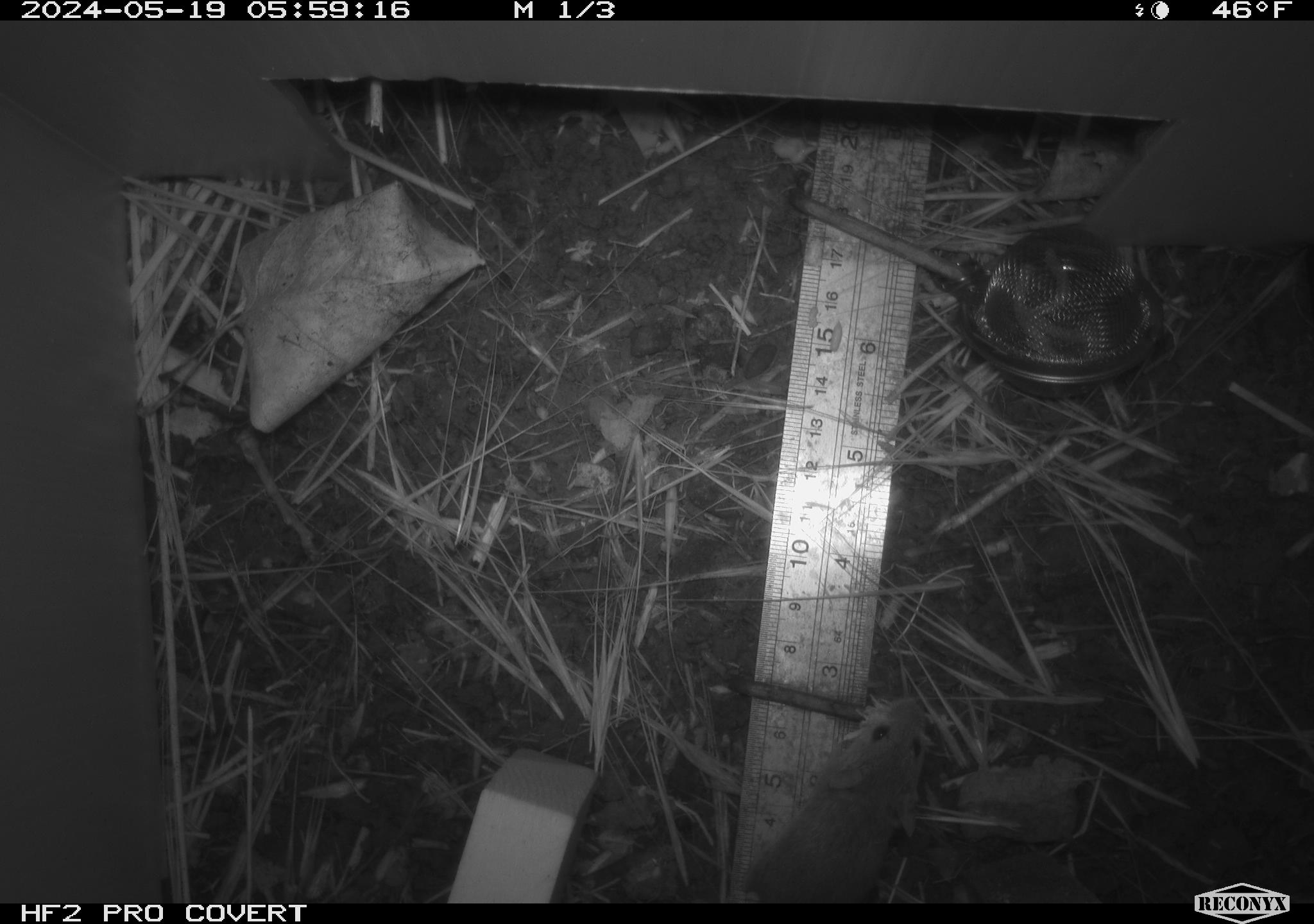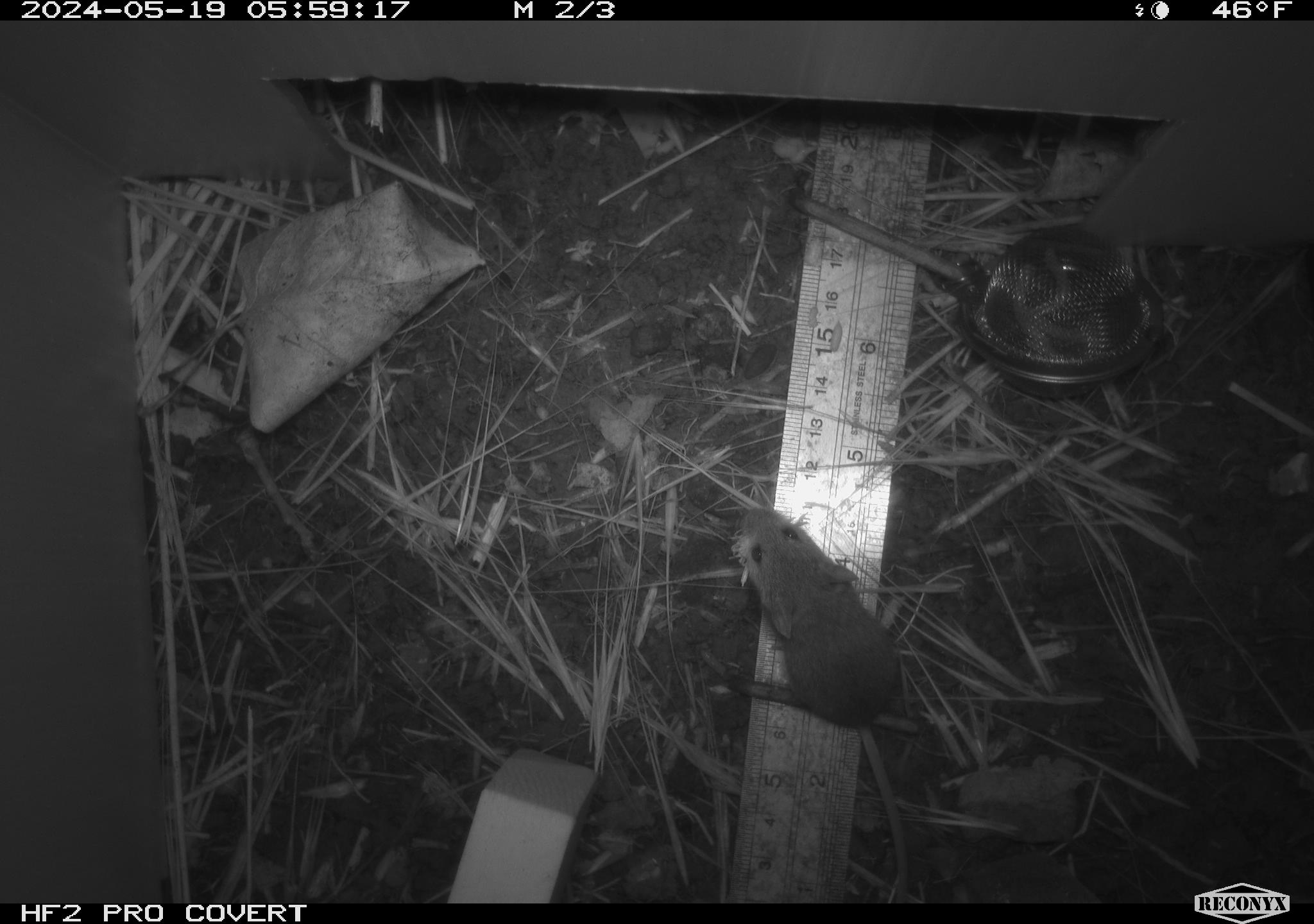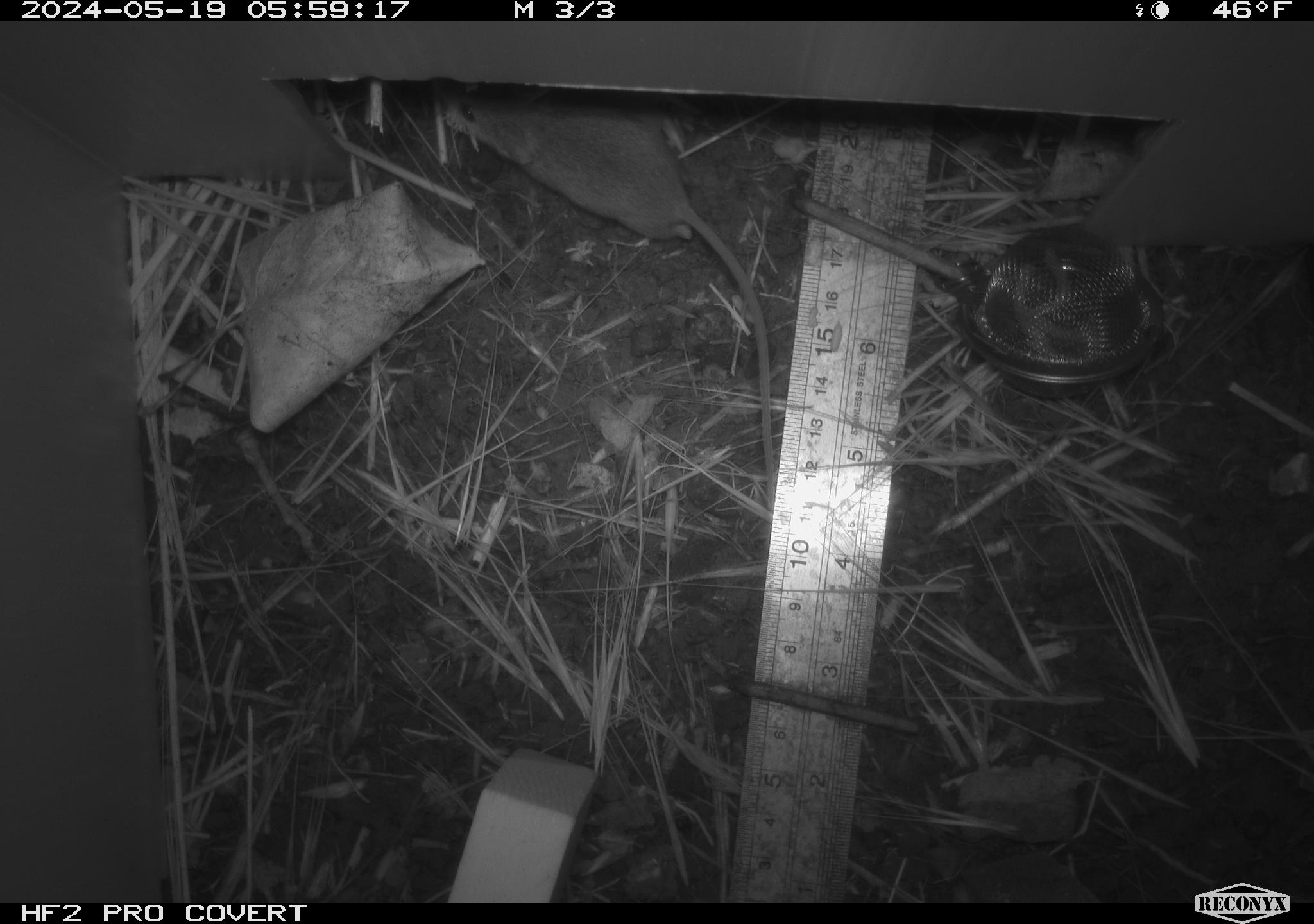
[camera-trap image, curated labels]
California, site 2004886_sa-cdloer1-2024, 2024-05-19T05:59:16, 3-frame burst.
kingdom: Animalia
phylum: Chordata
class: Mammalia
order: Rodentia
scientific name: Rodentia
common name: mouse species